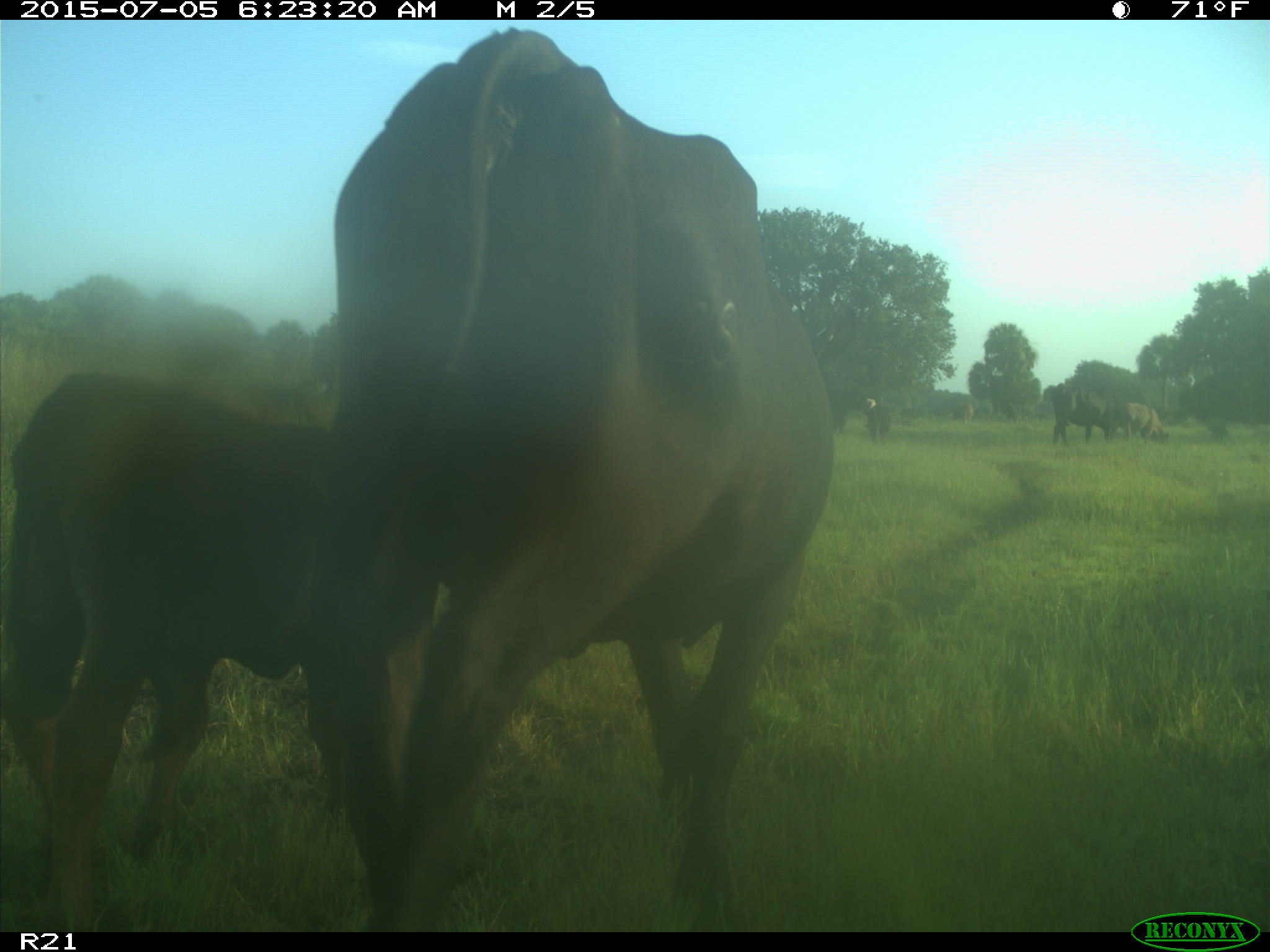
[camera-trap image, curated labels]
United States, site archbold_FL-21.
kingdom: Animalia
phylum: Chordata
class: Mammalia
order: Artiodactyla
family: Bovidae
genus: Bos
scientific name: Bos taurus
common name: domestic cow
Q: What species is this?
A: Bos taurus (domestic cow).